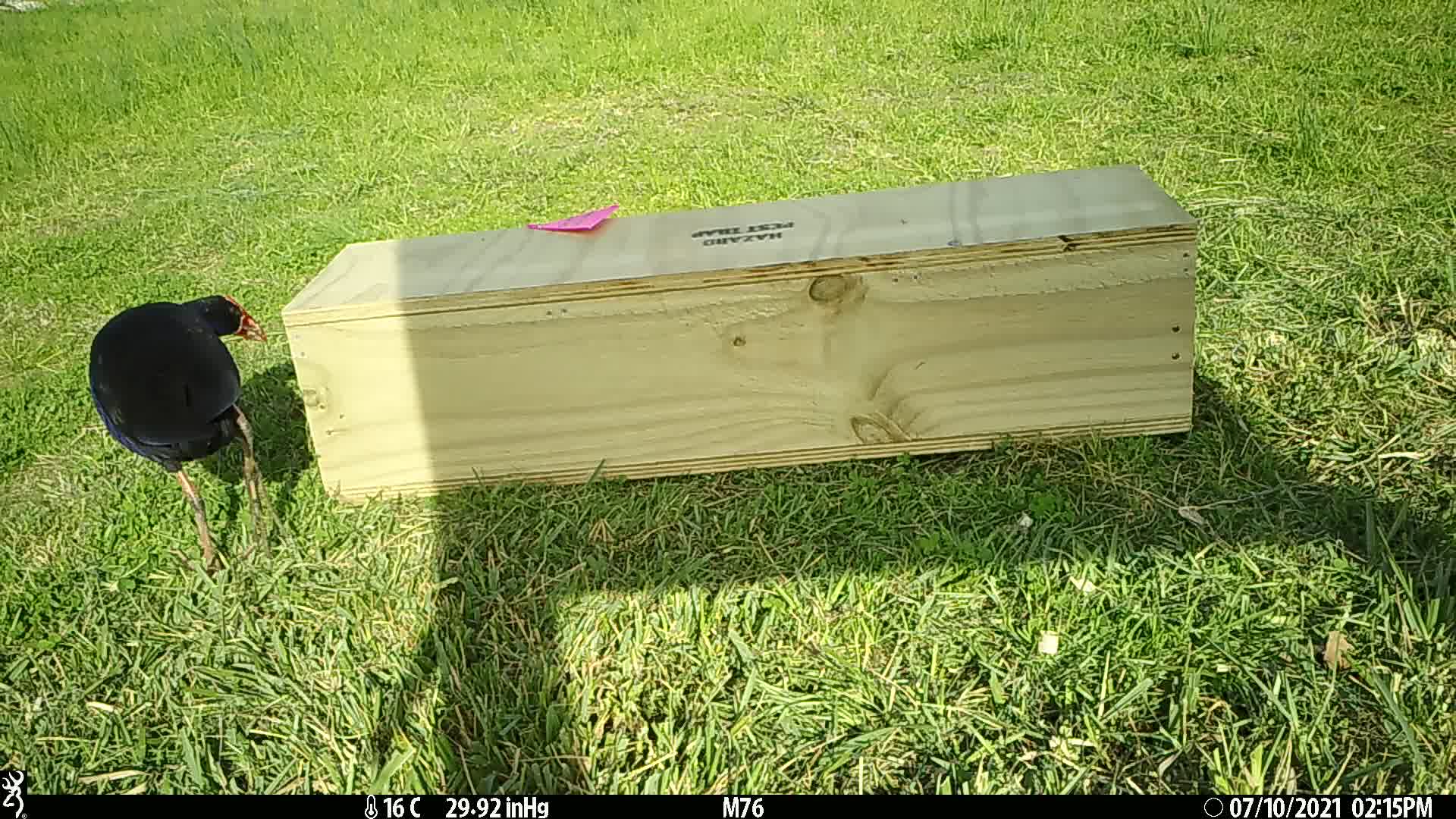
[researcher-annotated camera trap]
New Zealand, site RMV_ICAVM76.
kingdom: Animalia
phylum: Chordata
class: Aves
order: Gruiformes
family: Rallidae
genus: Porphyrio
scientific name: Porphyrio melanotus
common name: australasian swamphen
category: pukeko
Pukeko (australasian swamphen) (Porphyrio melanotus).